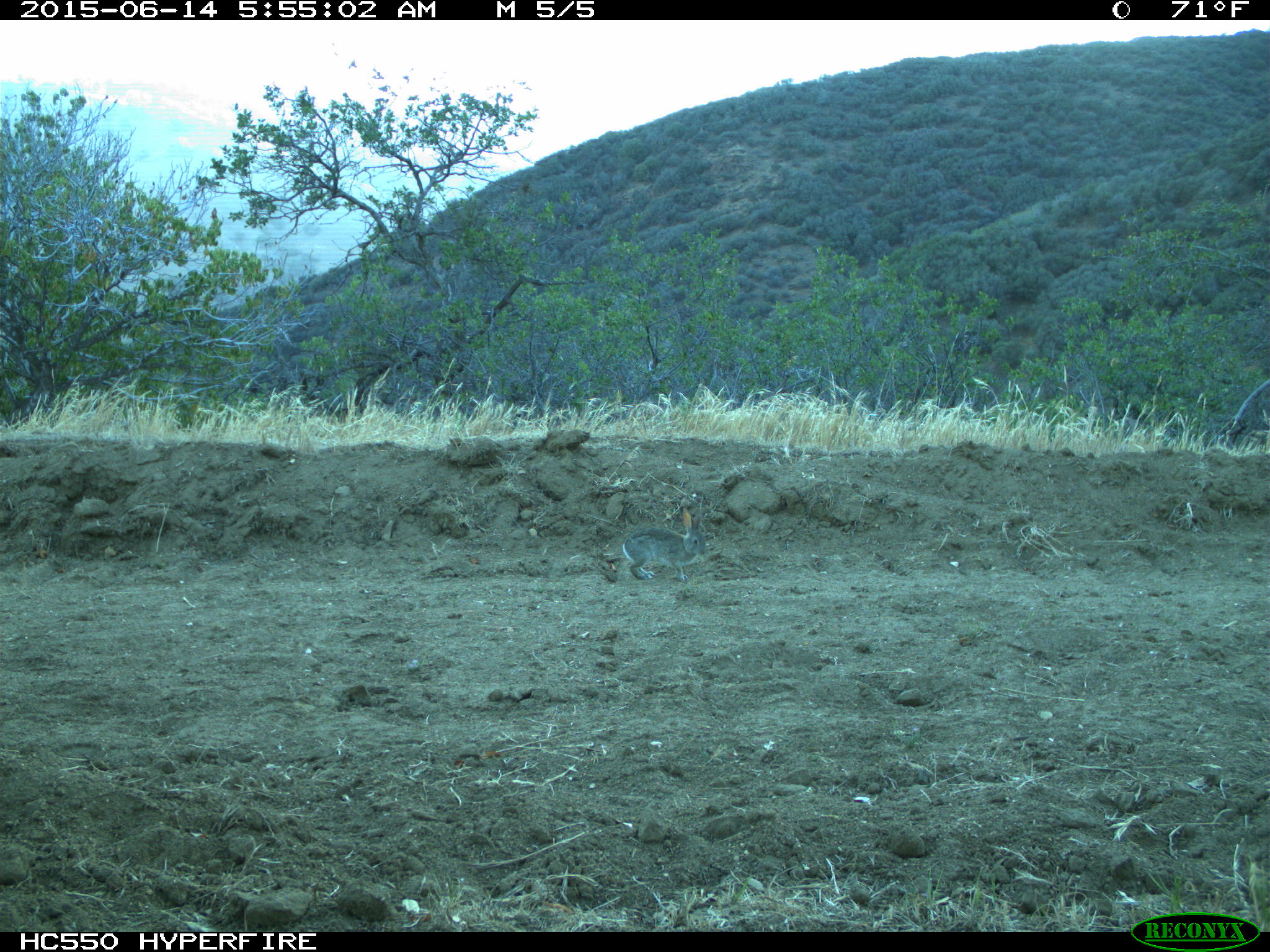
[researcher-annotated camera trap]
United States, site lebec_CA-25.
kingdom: Animalia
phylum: Chordata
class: Mammalia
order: Lagomorpha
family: Leporidae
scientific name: Leporidae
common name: rabbits and hares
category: unidentified rabbit